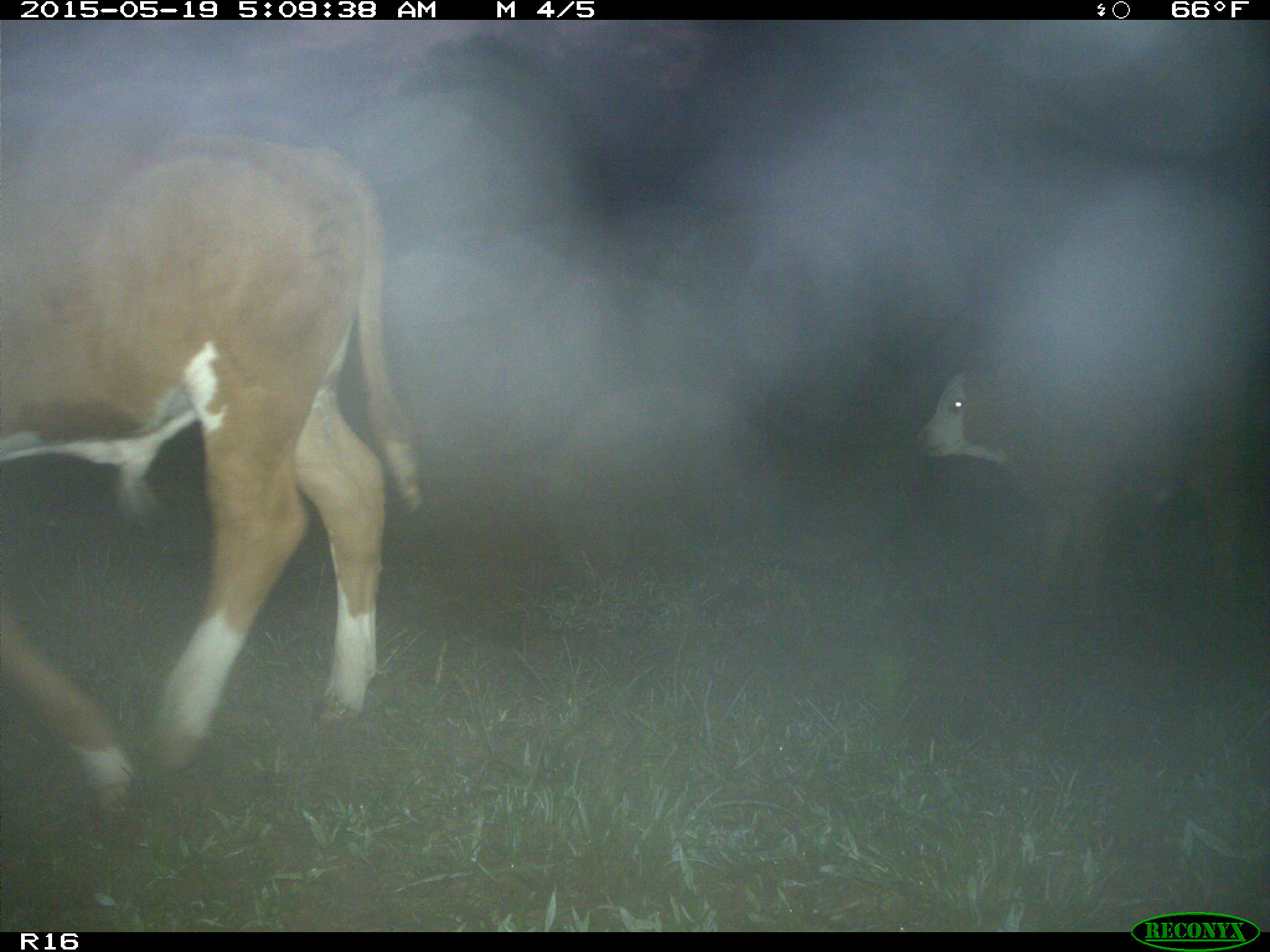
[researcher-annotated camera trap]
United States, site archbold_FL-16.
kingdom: Animalia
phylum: Chordata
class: Mammalia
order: Artiodactyla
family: Bovidae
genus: Bos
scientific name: Bos taurus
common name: domestic cow